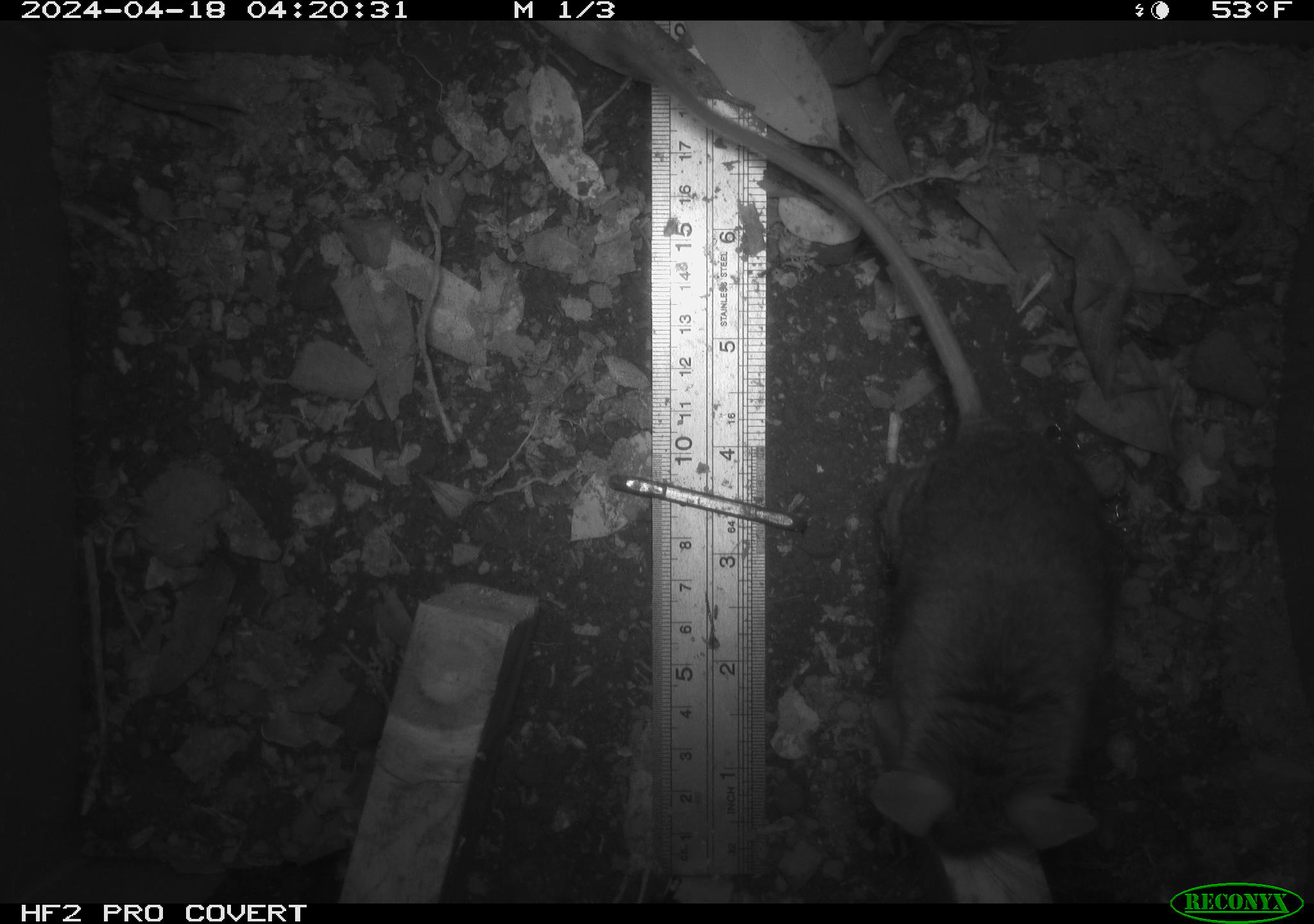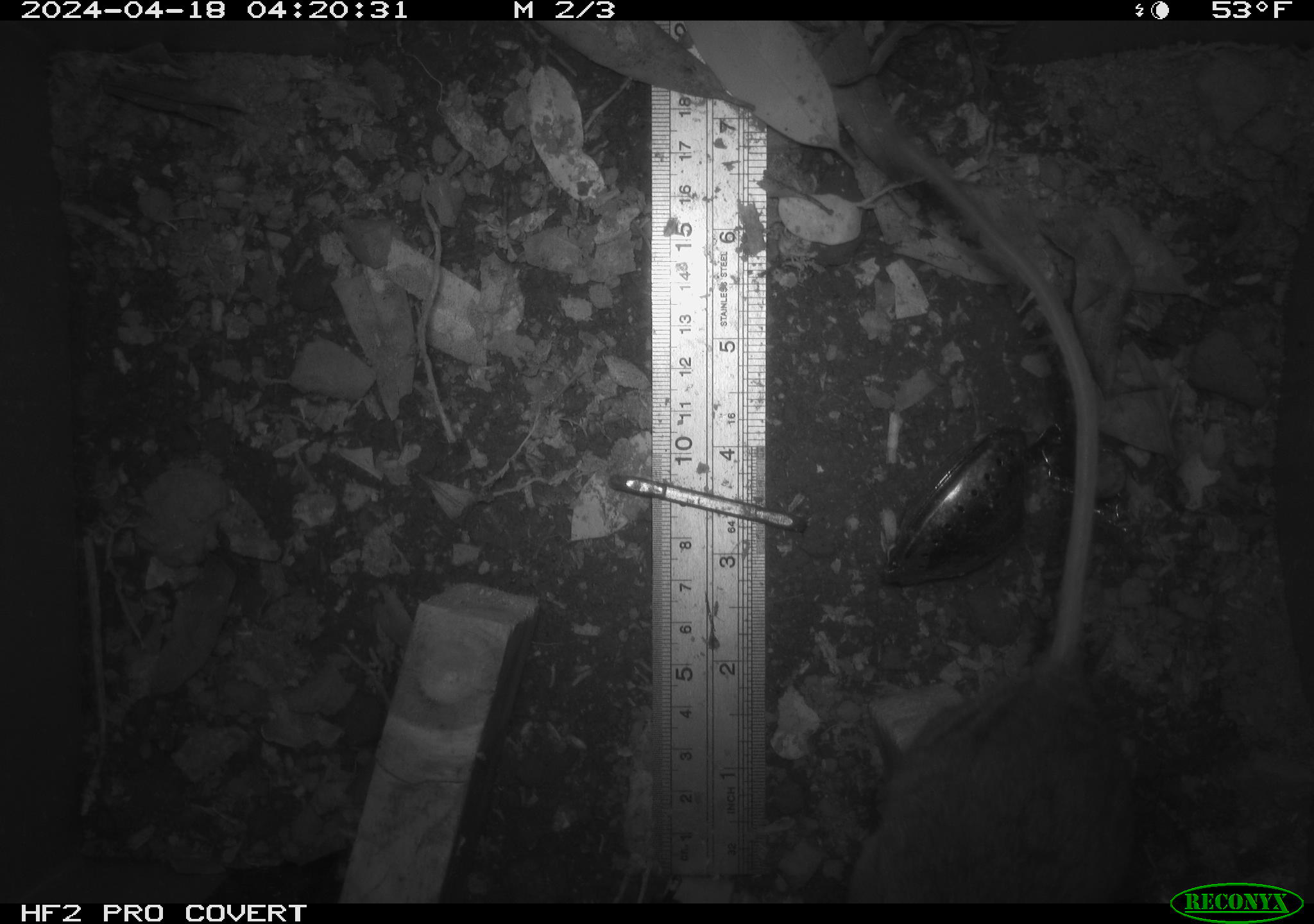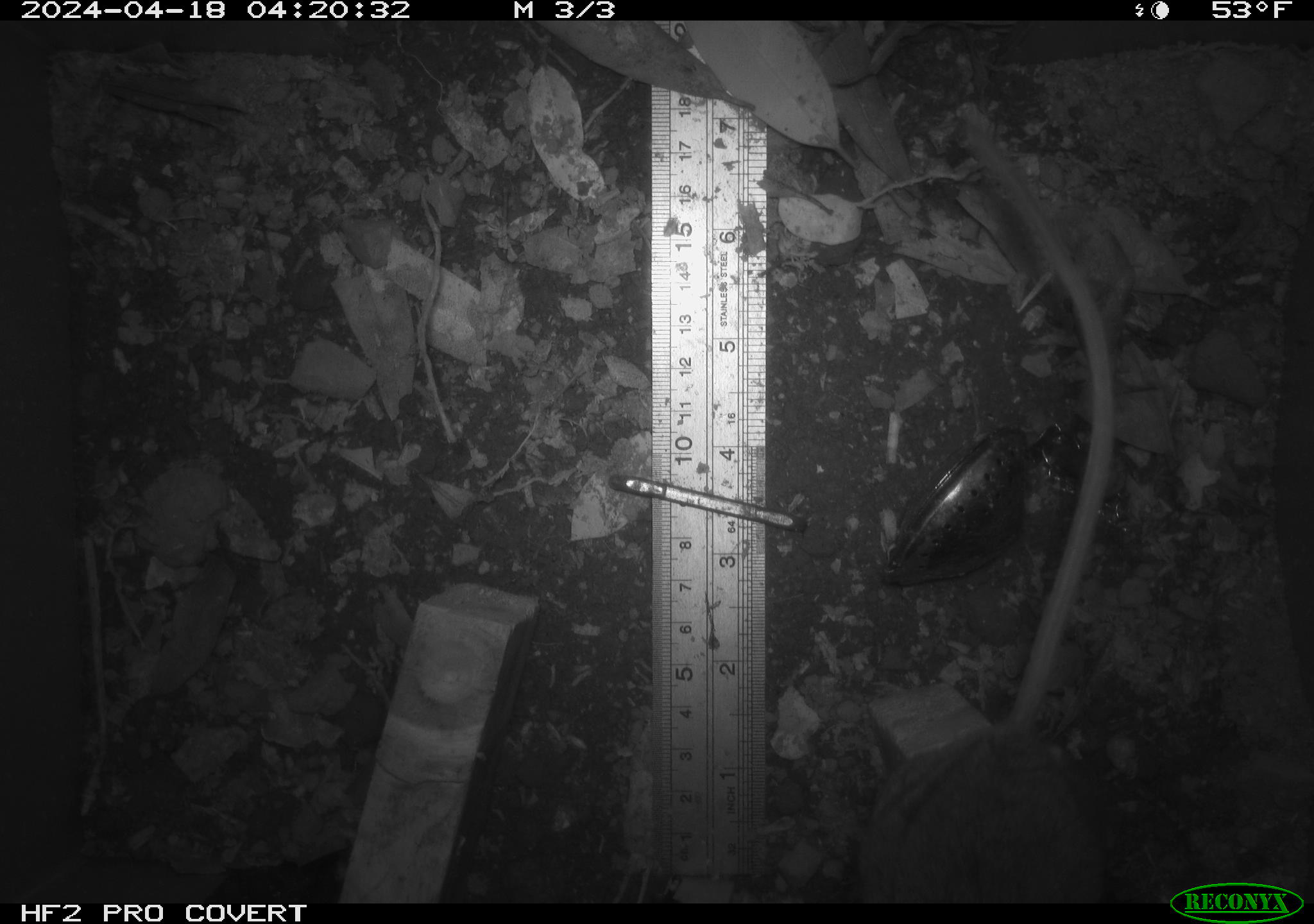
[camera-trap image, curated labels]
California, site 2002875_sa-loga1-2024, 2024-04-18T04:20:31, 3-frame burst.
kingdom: Animalia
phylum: Chordata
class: Mammalia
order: Rodentia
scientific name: Rodentia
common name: mouse species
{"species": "mouse species (Rodentia)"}